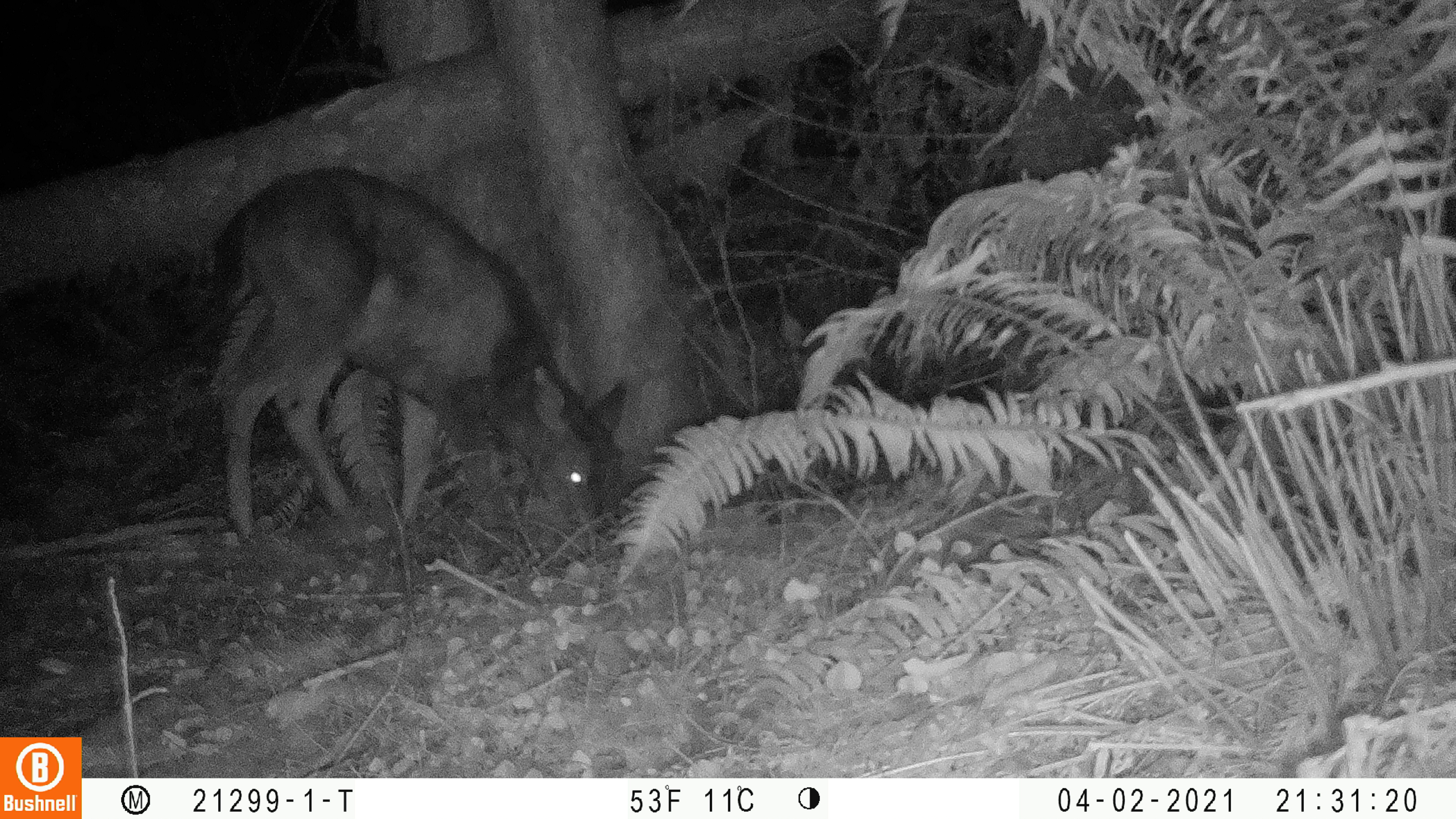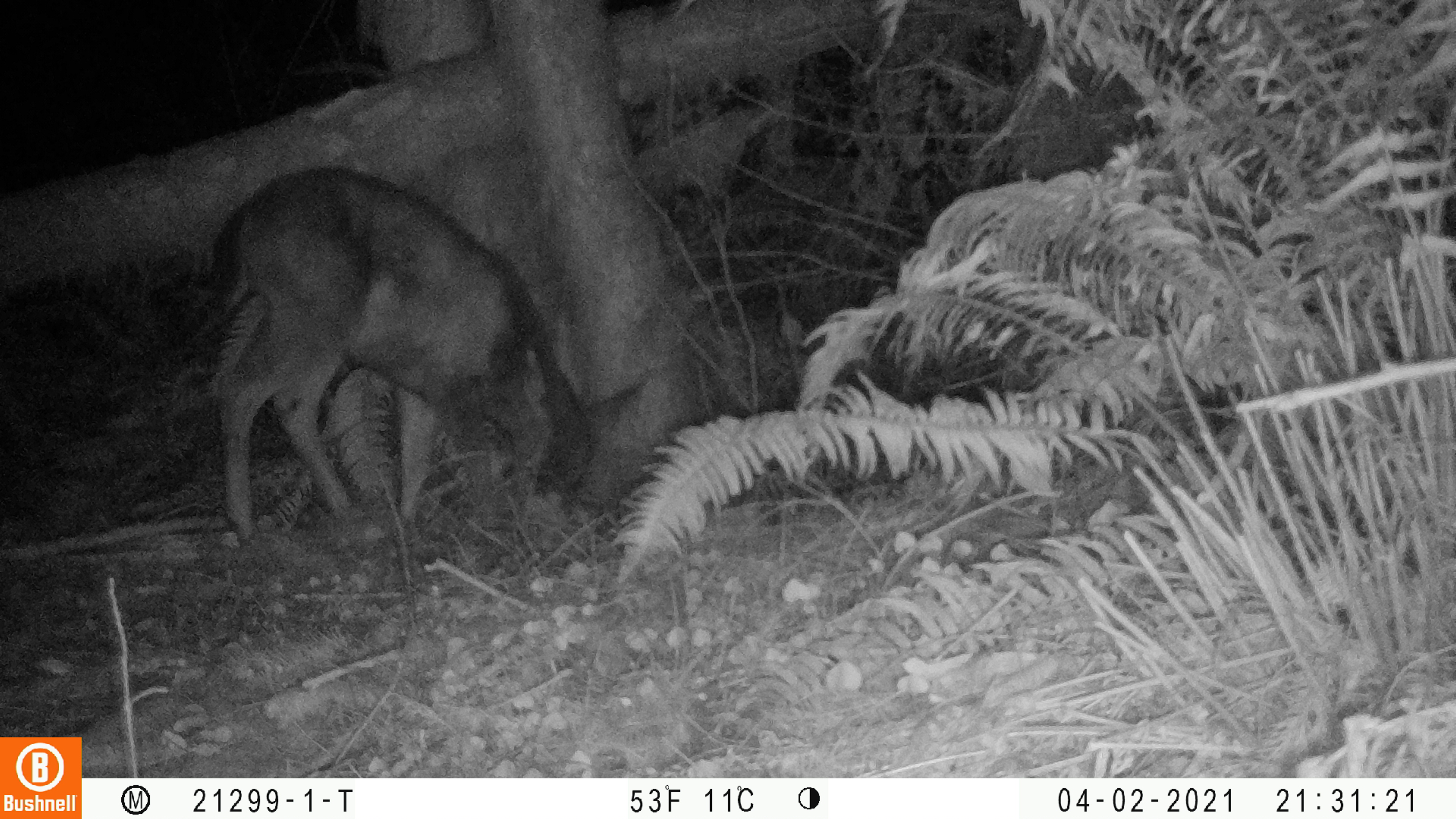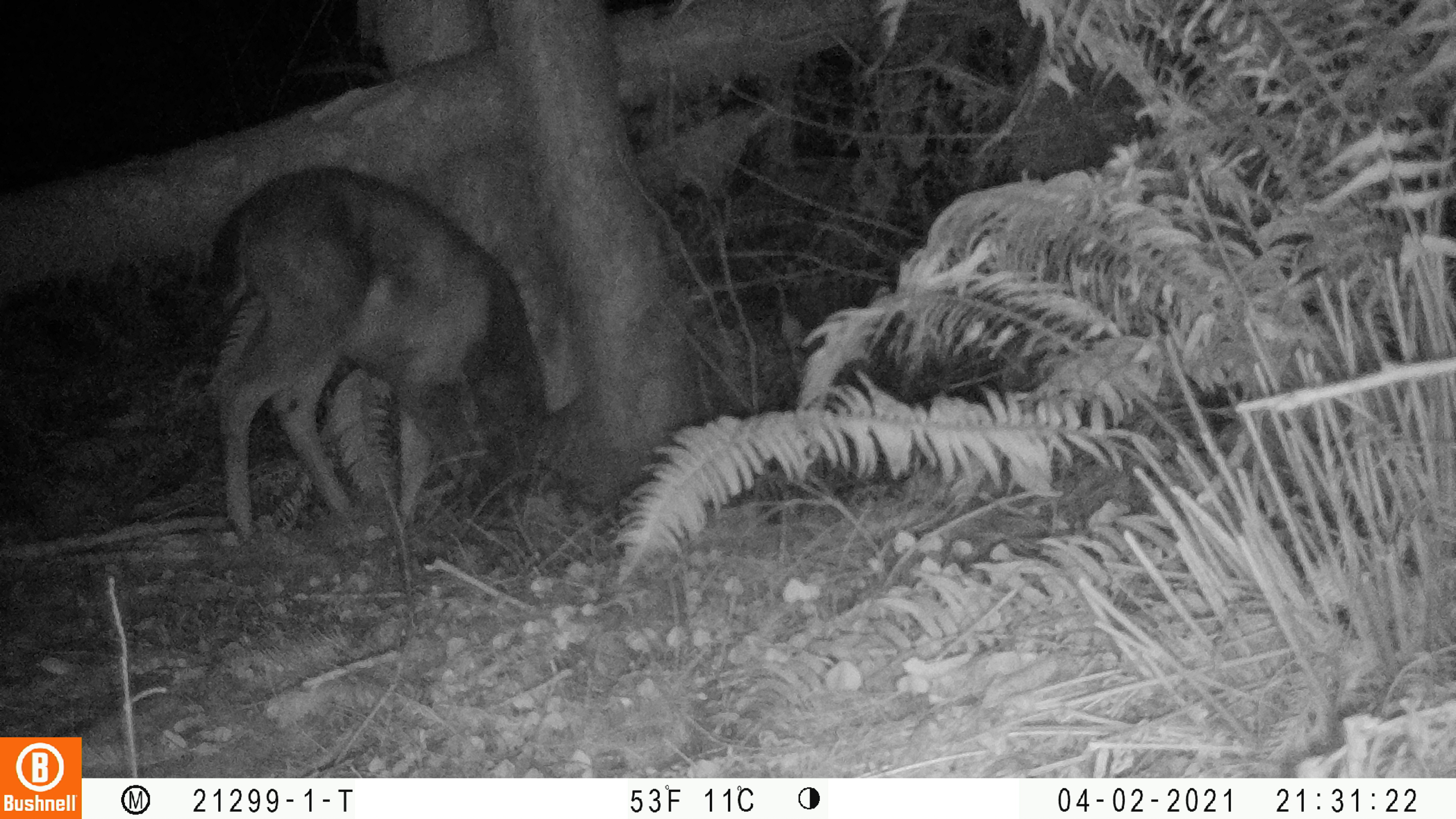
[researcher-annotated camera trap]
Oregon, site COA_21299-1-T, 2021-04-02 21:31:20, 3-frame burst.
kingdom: Animalia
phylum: Chordata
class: Mammalia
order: Artiodactyla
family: Cervidae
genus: Odocoileus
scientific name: Odocoileus hemionus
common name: black-tailed deer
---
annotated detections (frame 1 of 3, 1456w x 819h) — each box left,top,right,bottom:
black-tailed deer: 220,160,634,539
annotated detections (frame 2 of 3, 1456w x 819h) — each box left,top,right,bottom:
black-tailed deer: 215,165,649,540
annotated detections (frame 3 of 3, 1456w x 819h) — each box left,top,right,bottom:
black-tailed deer: 209,159,579,542